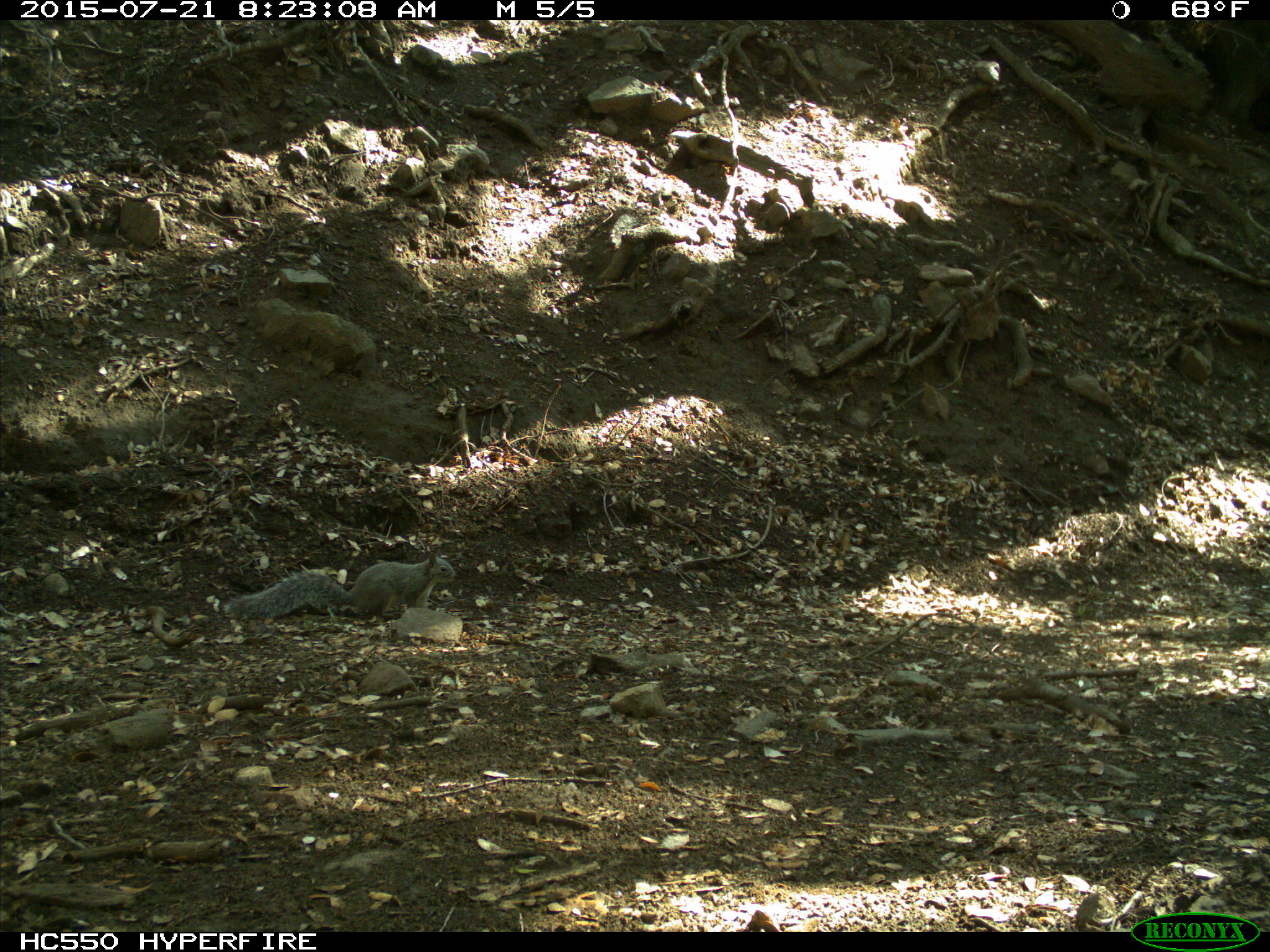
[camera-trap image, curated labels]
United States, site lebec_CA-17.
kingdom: Animalia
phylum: Chordata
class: Mammalia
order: Rodentia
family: Sciuridae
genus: Sciurus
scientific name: Sciurus carolinensis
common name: eastern gray squirrel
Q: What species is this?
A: Sciurus carolinensis (eastern gray squirrel).